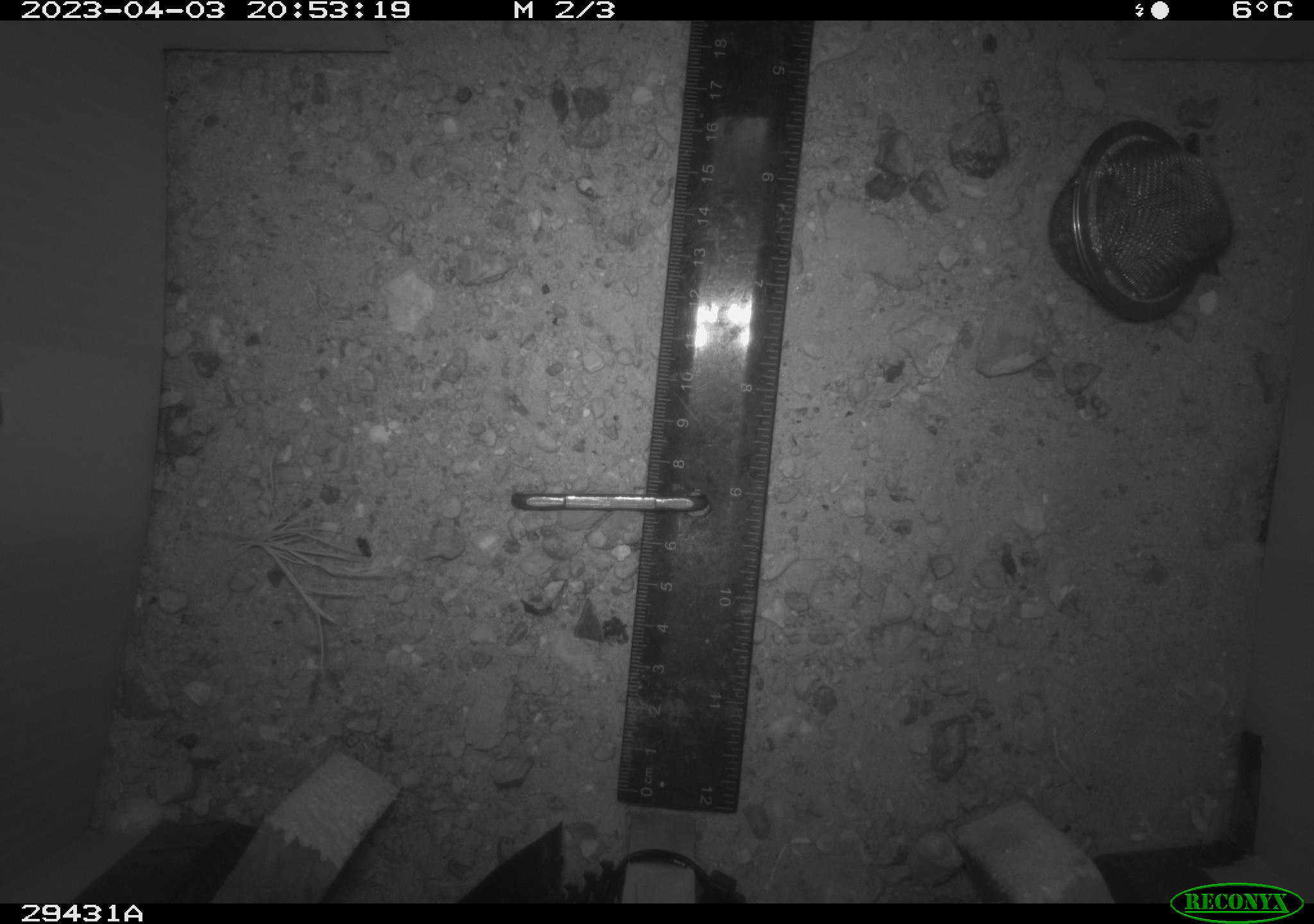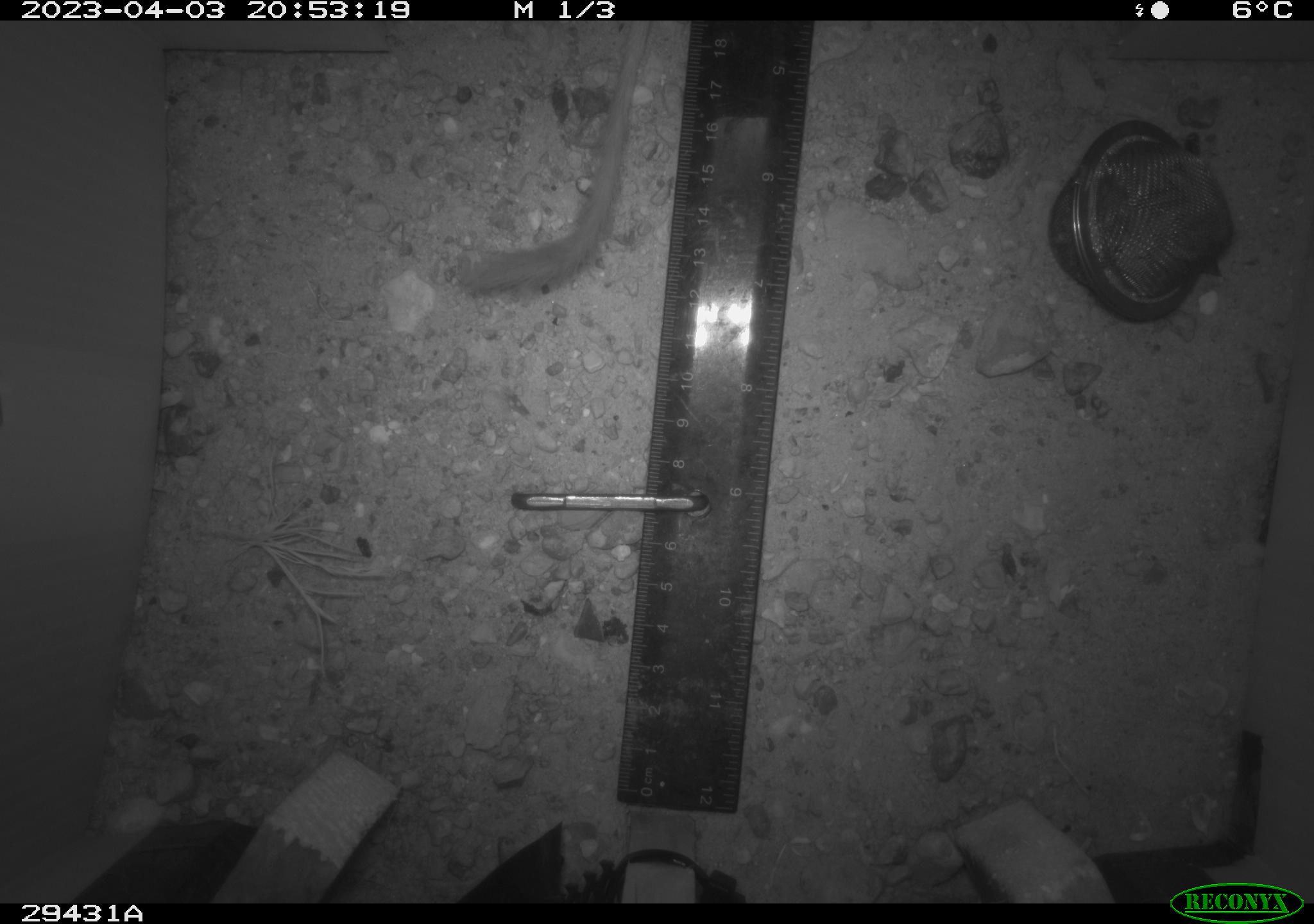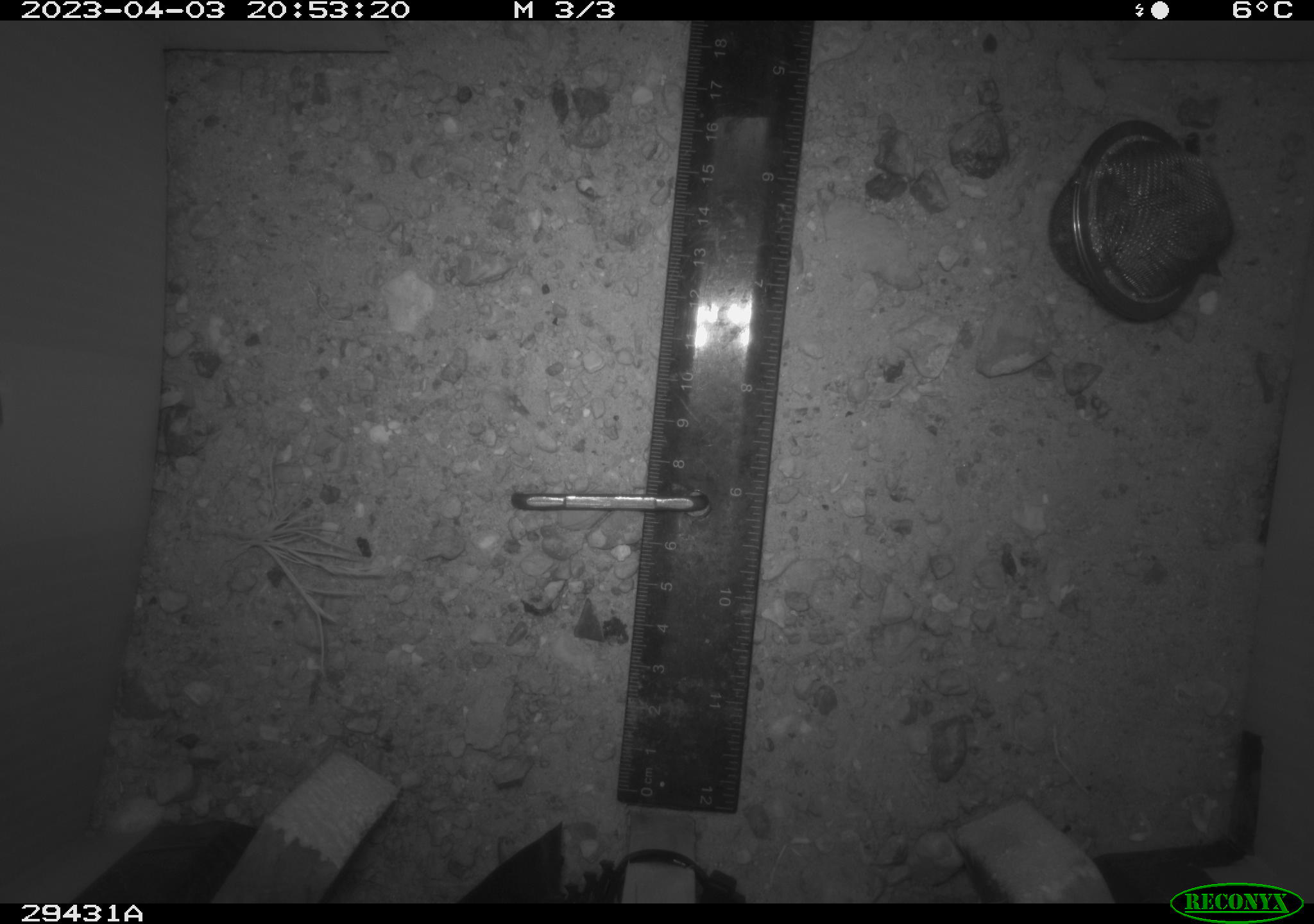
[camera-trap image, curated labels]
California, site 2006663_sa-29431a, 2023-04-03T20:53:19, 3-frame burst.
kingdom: Animalia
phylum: Chordata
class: Mammalia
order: Rodentia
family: Heteromyidae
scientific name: Heteromyidae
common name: kangaroo rats and pocket mice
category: heteromyidae family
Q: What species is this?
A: Heteromyidae family (kangaroo rats and pocket mice) (Heteromyidae).